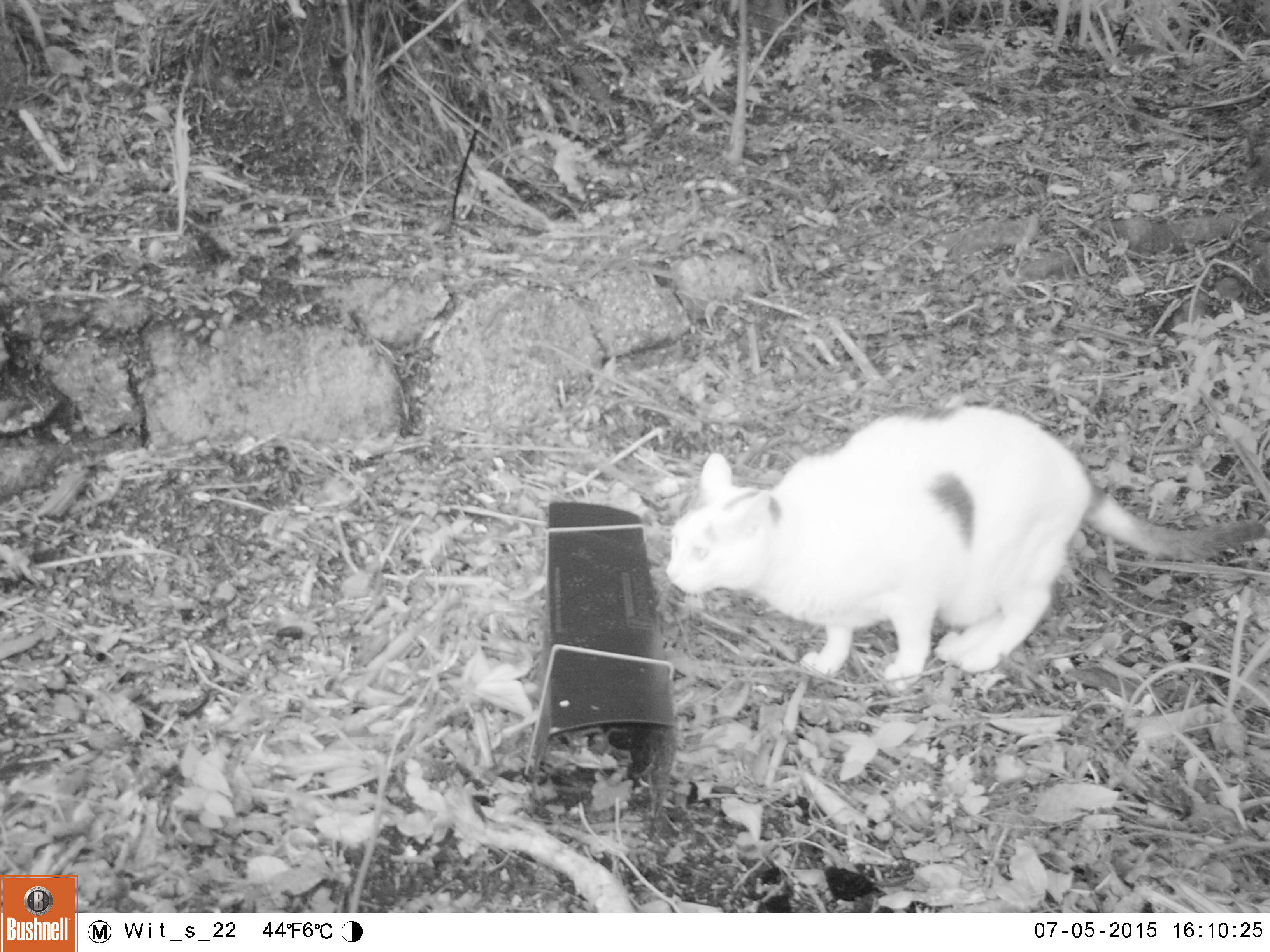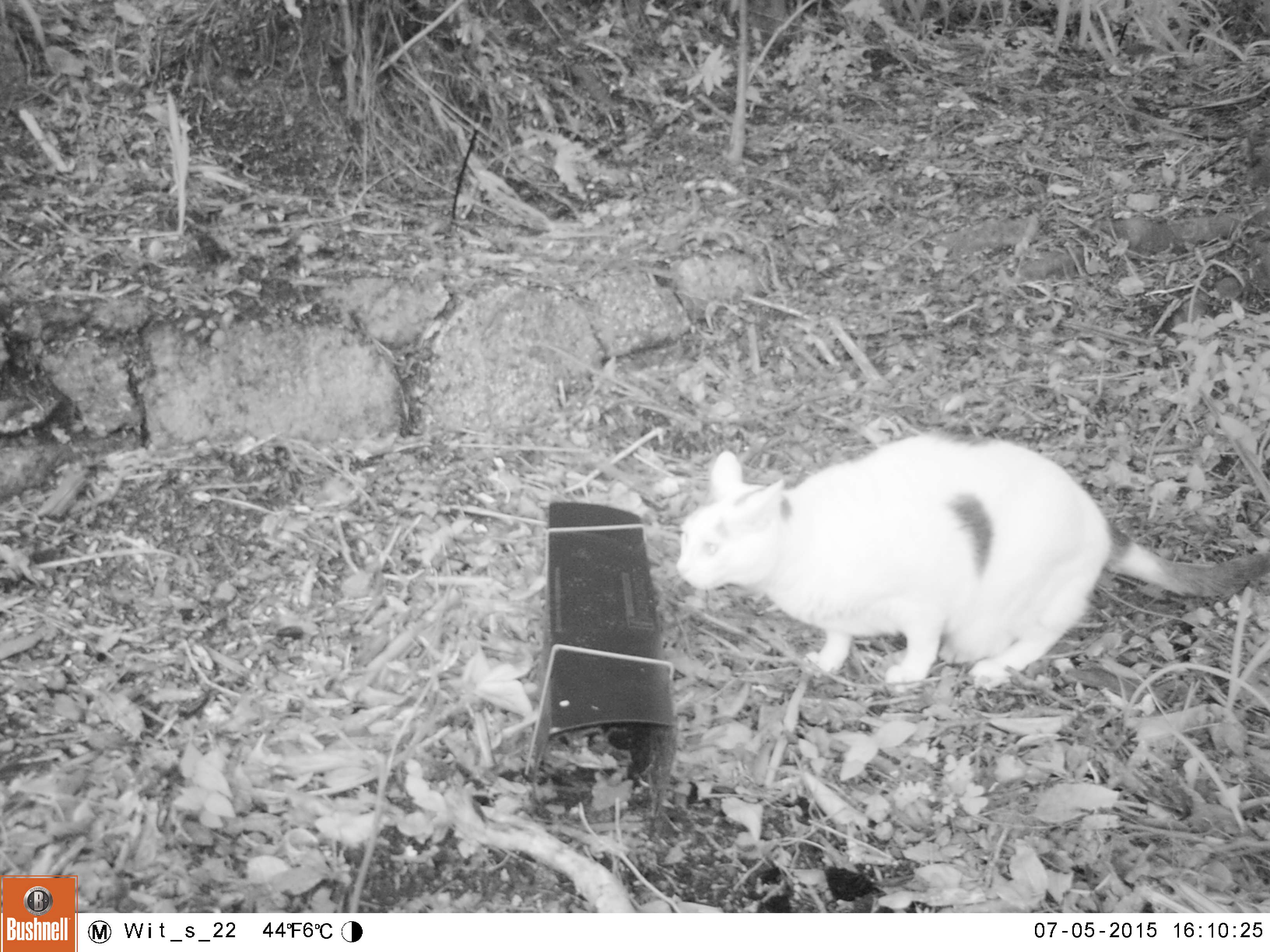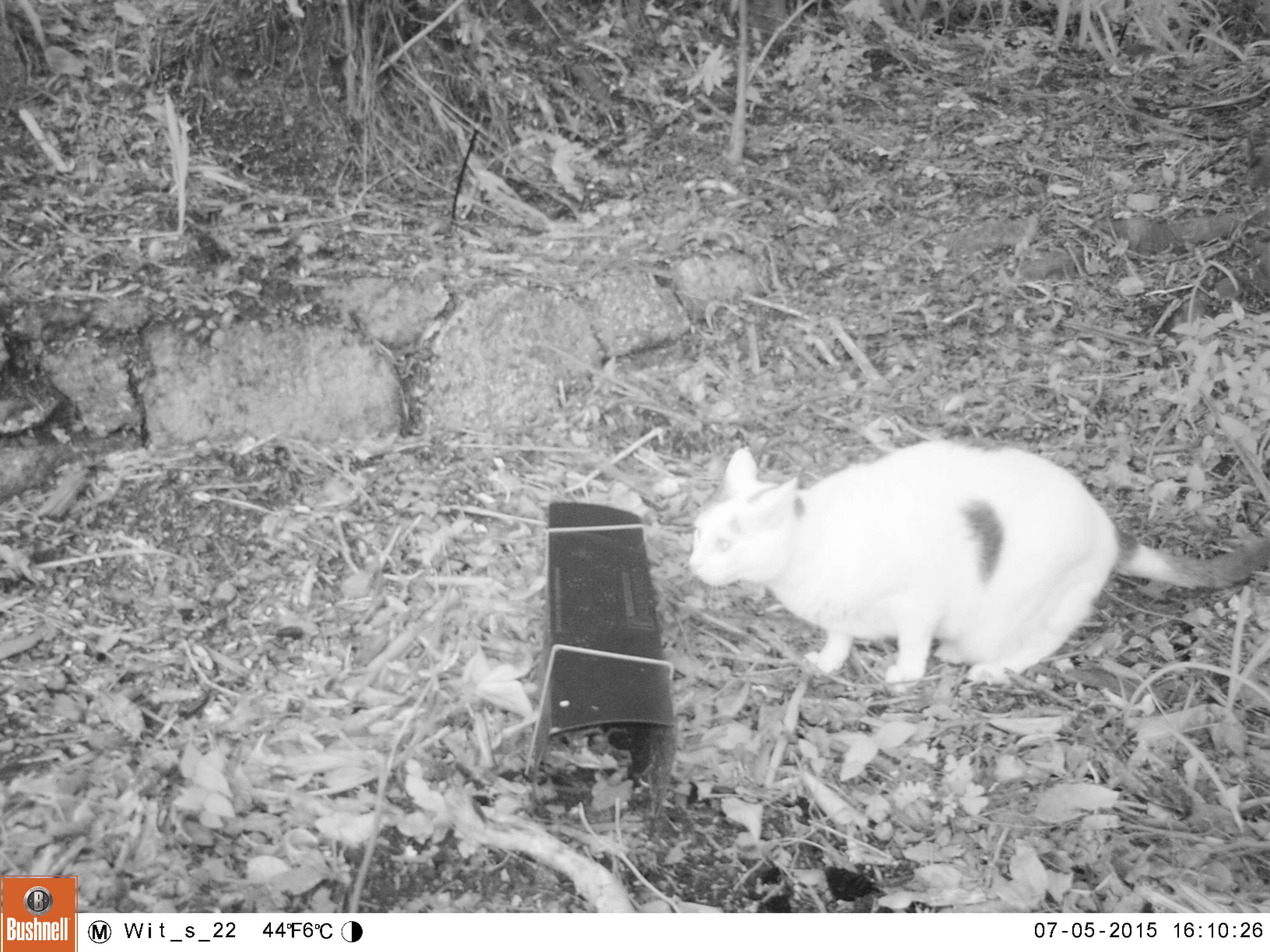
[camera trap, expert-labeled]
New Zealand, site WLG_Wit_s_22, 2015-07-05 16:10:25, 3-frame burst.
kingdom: Animalia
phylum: Chordata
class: Mammalia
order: Carnivora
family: Felidae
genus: Felis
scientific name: Felis catus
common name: domestic cat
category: cat